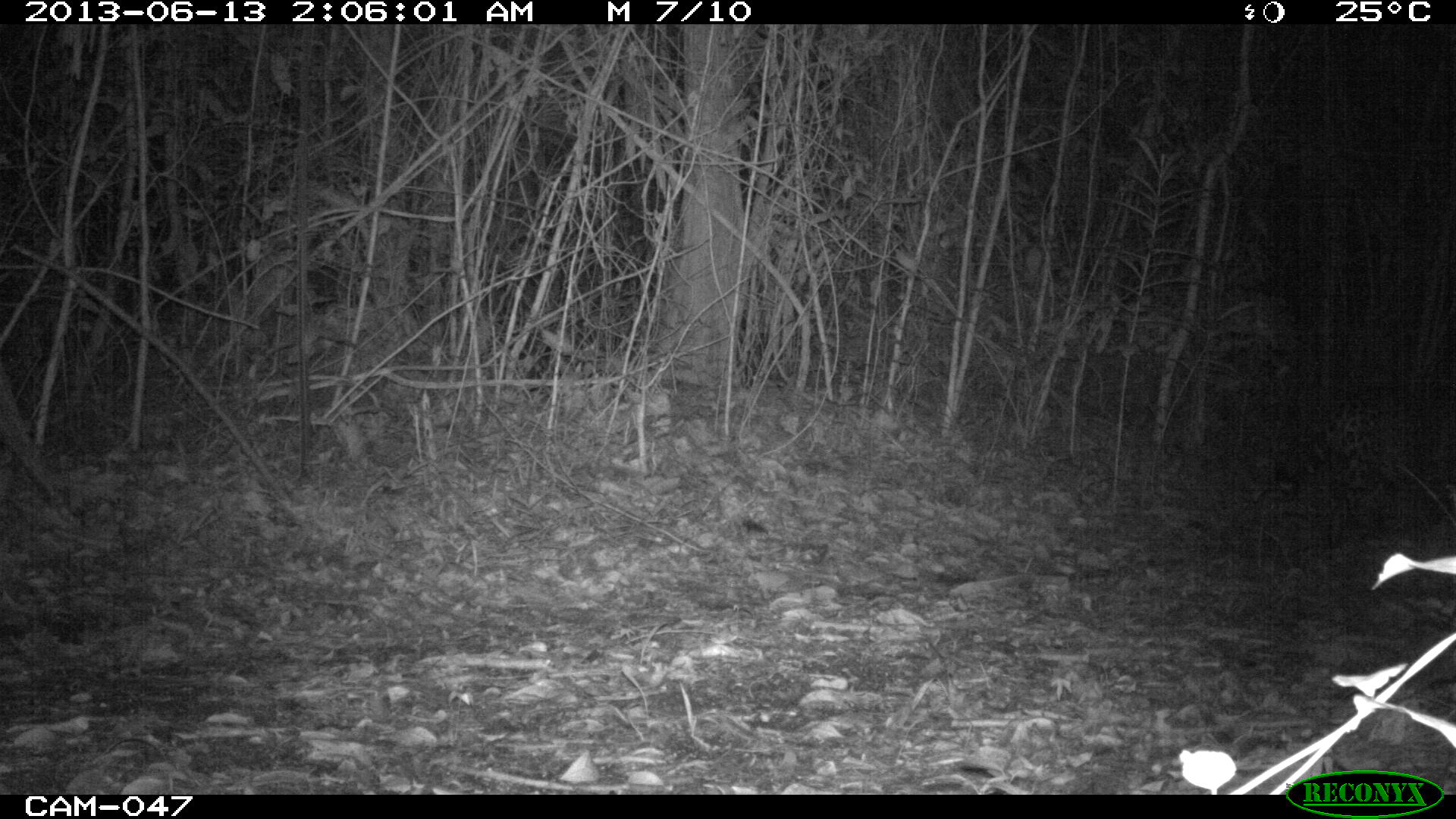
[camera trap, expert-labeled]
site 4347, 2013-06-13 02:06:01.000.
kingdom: Animalia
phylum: Chordata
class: Mammalia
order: Carnivora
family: Felidae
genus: Panthera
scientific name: Panthera onca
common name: jaguar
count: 1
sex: male